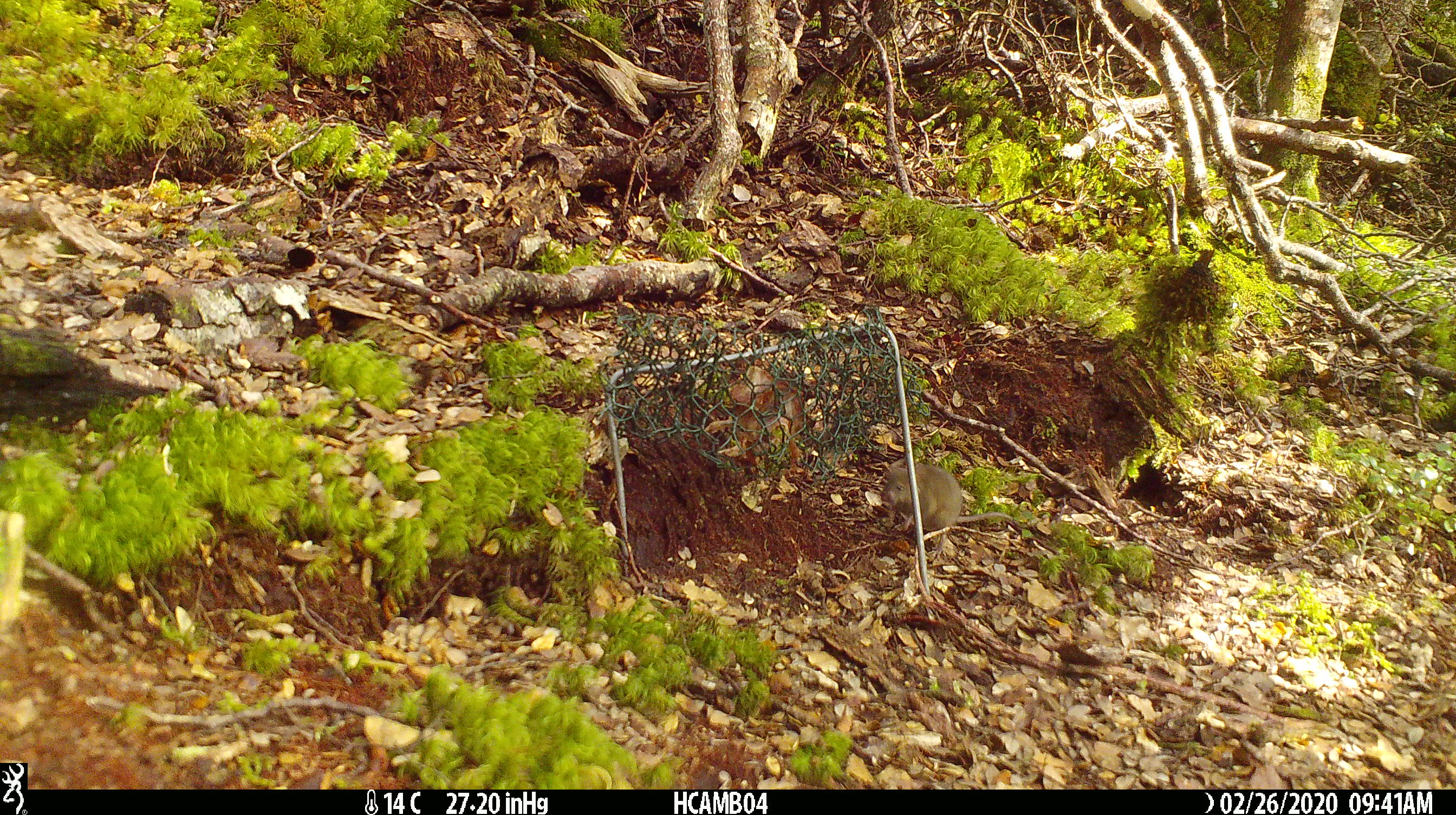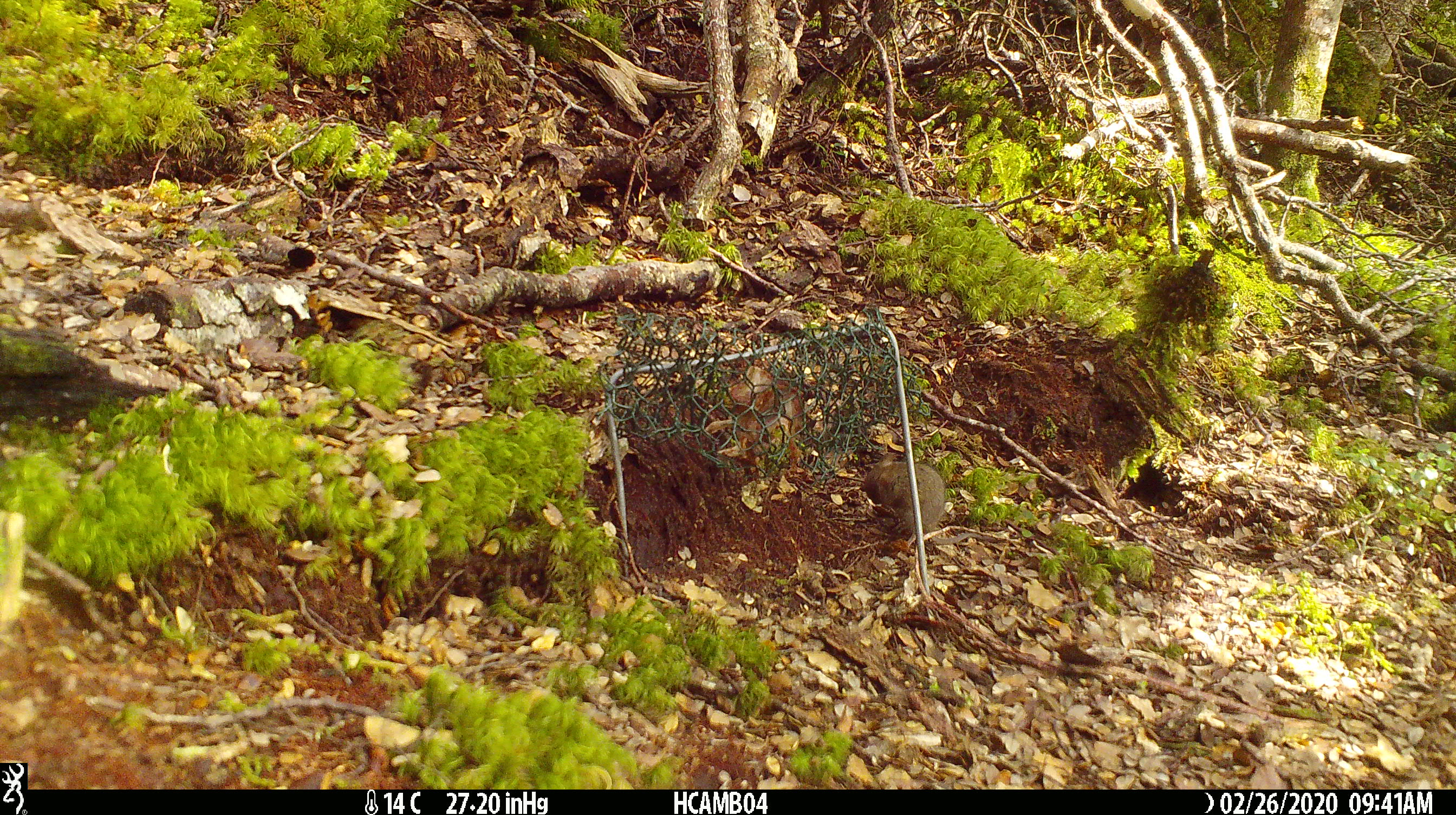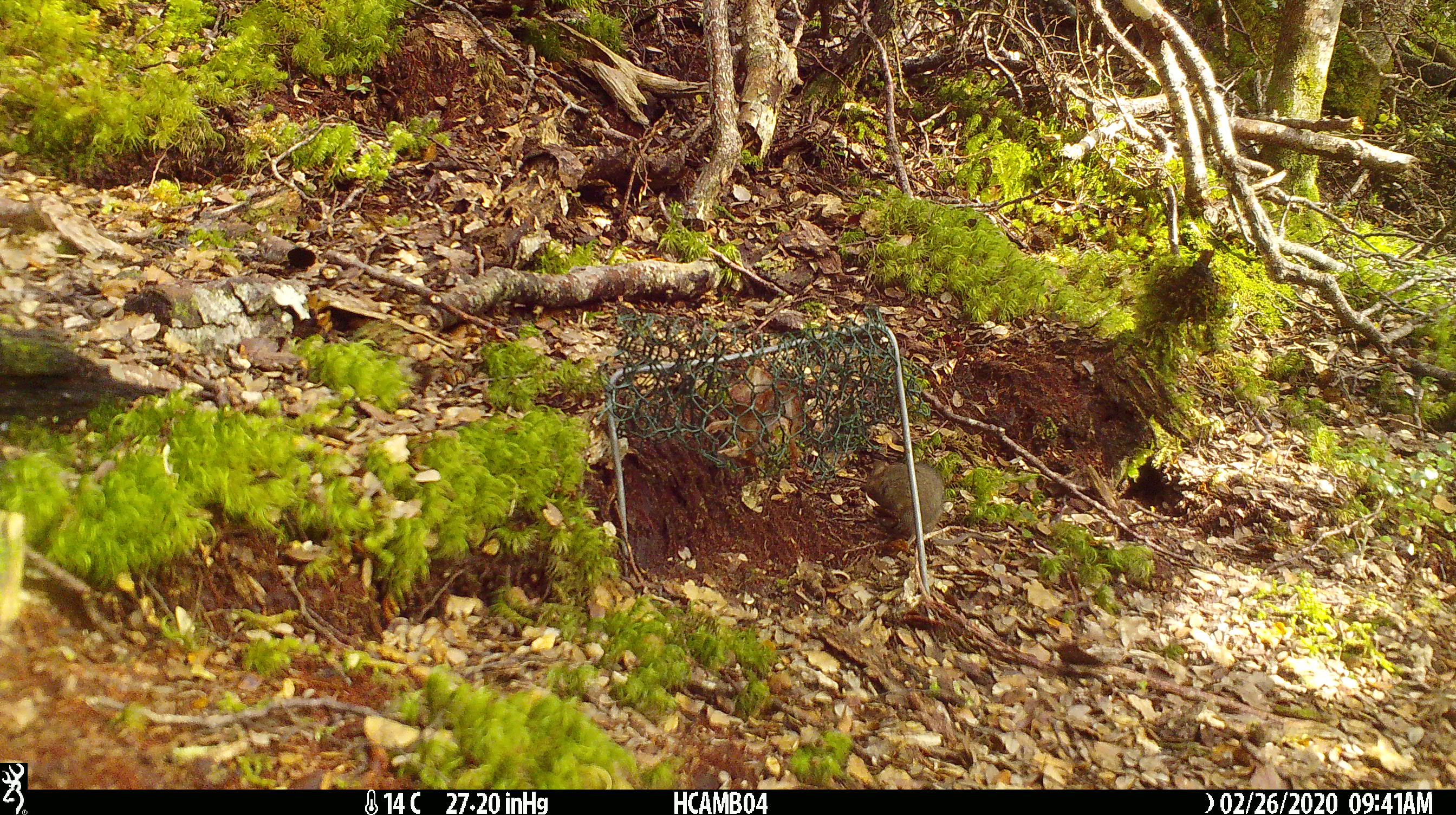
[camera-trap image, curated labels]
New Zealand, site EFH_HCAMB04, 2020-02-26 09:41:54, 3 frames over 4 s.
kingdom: Animalia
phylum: Chordata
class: Mammalia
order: Rodentia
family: Muridae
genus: Mus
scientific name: Mus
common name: mouse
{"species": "mouse (Mus)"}